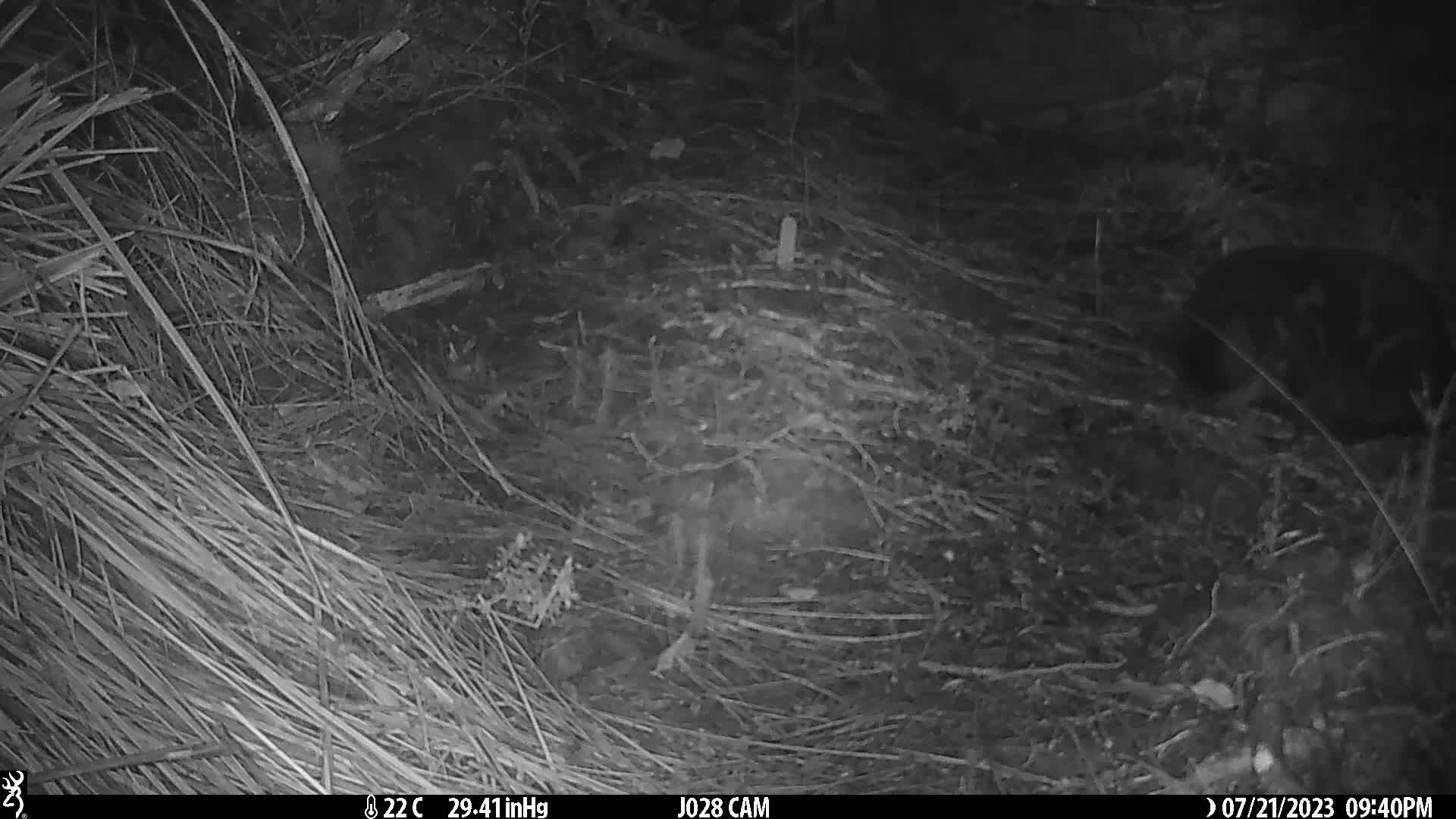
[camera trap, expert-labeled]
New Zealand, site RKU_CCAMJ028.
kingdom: Animalia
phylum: Chordata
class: Mammalia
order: Carnivora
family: Felidae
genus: Felis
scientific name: Felis catus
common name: domestic cat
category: cat